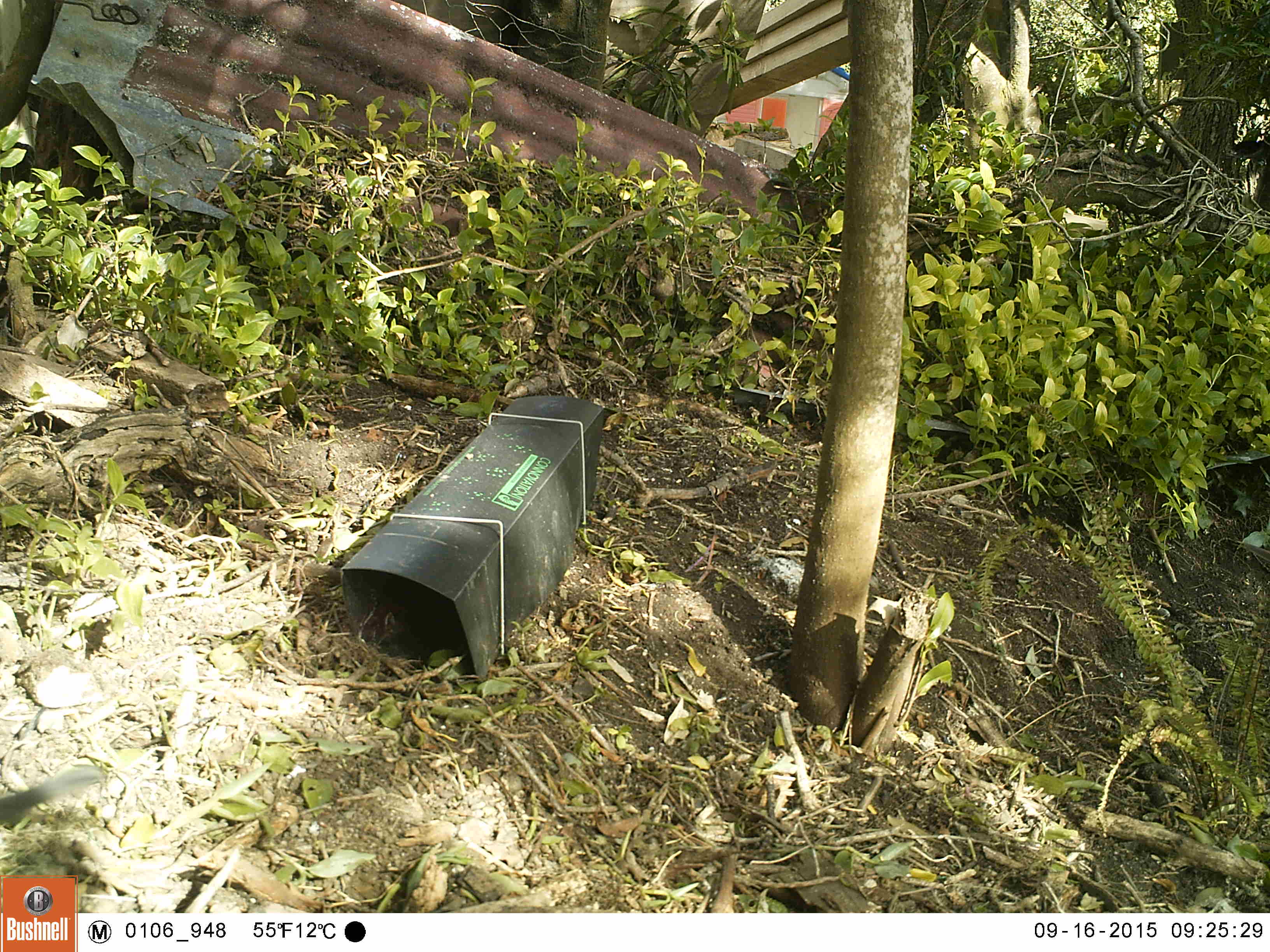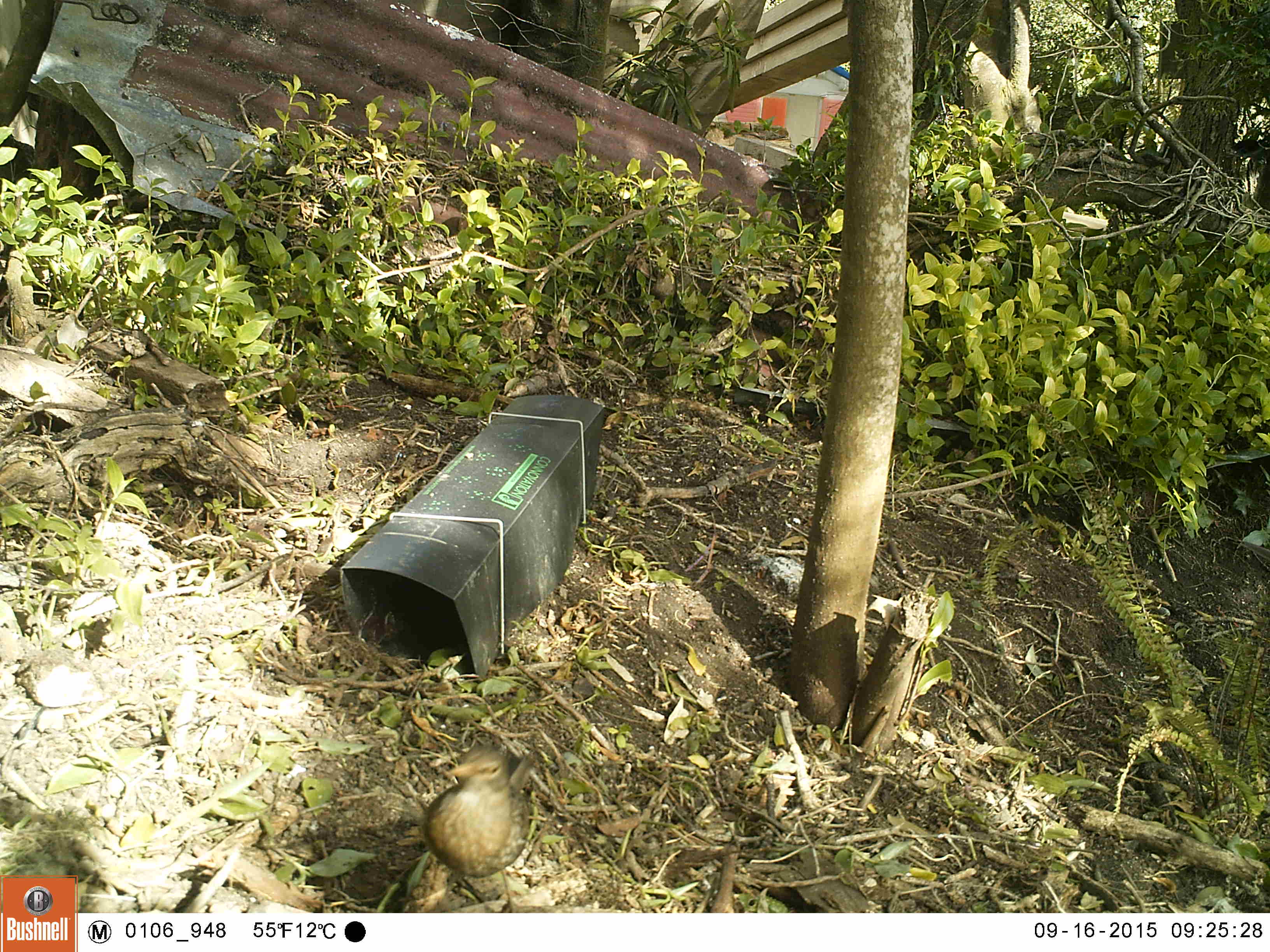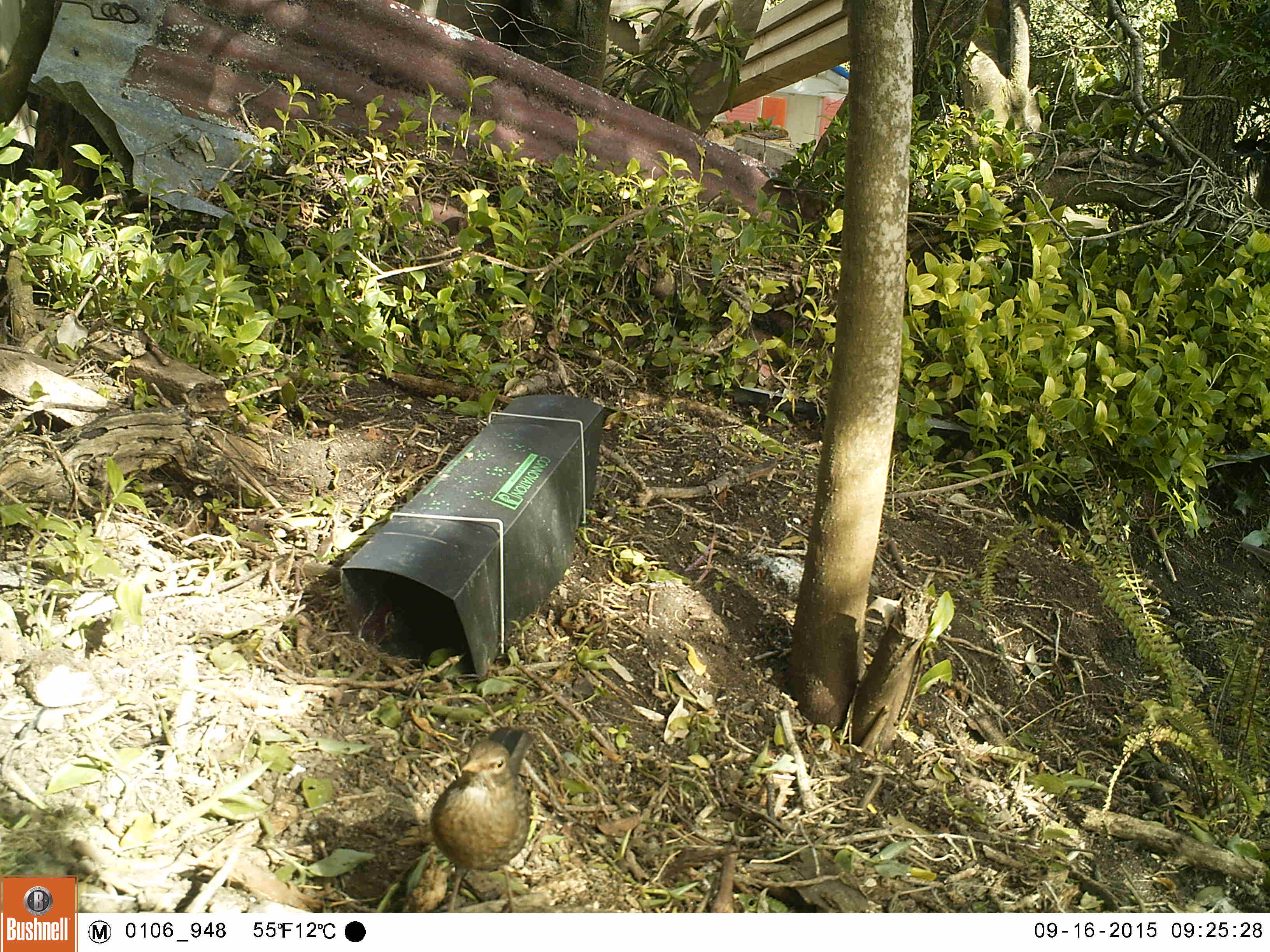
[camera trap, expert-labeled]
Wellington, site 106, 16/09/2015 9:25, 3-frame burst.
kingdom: Animalia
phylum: Chordata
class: Aves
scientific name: Aves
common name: bird